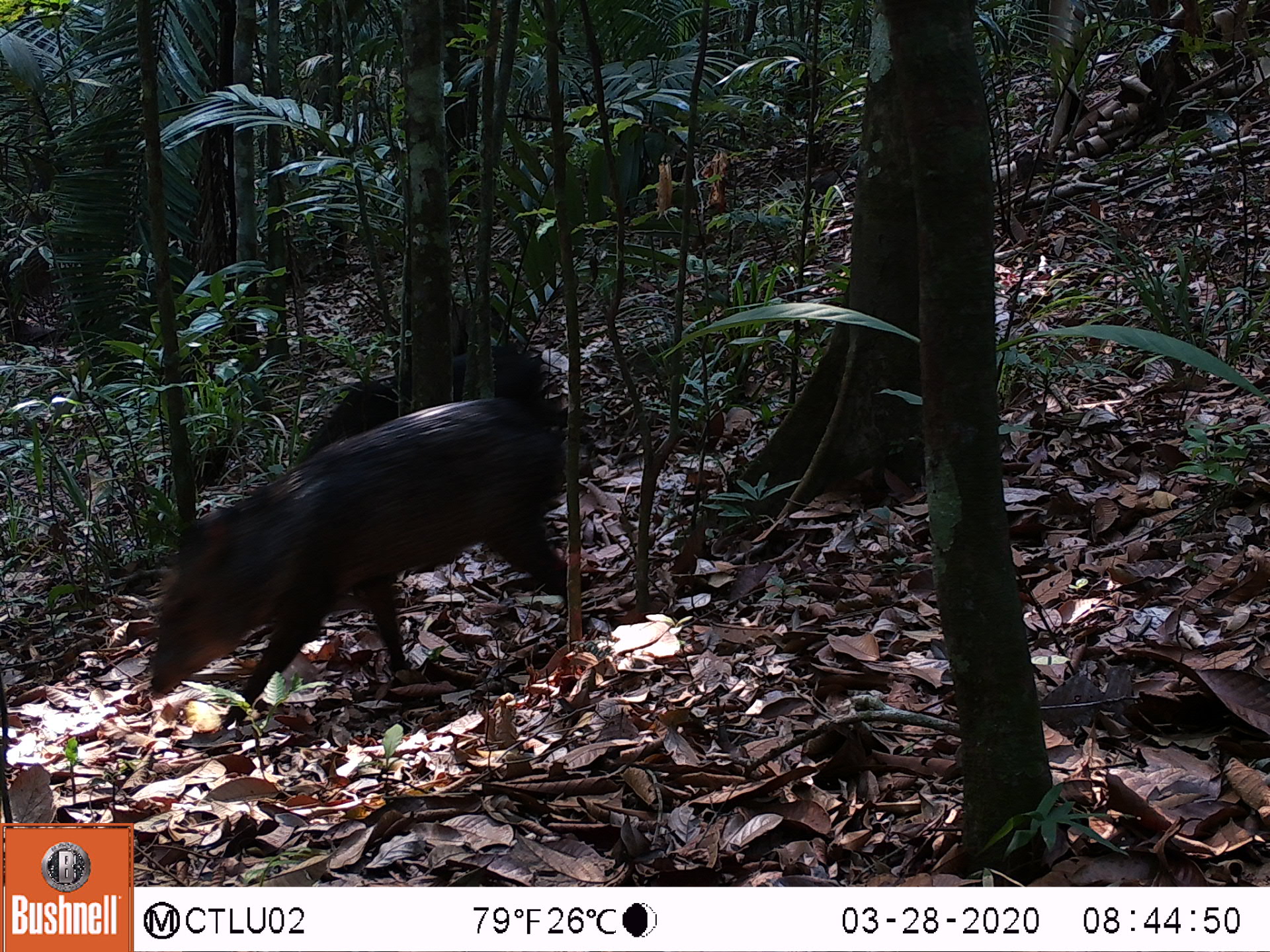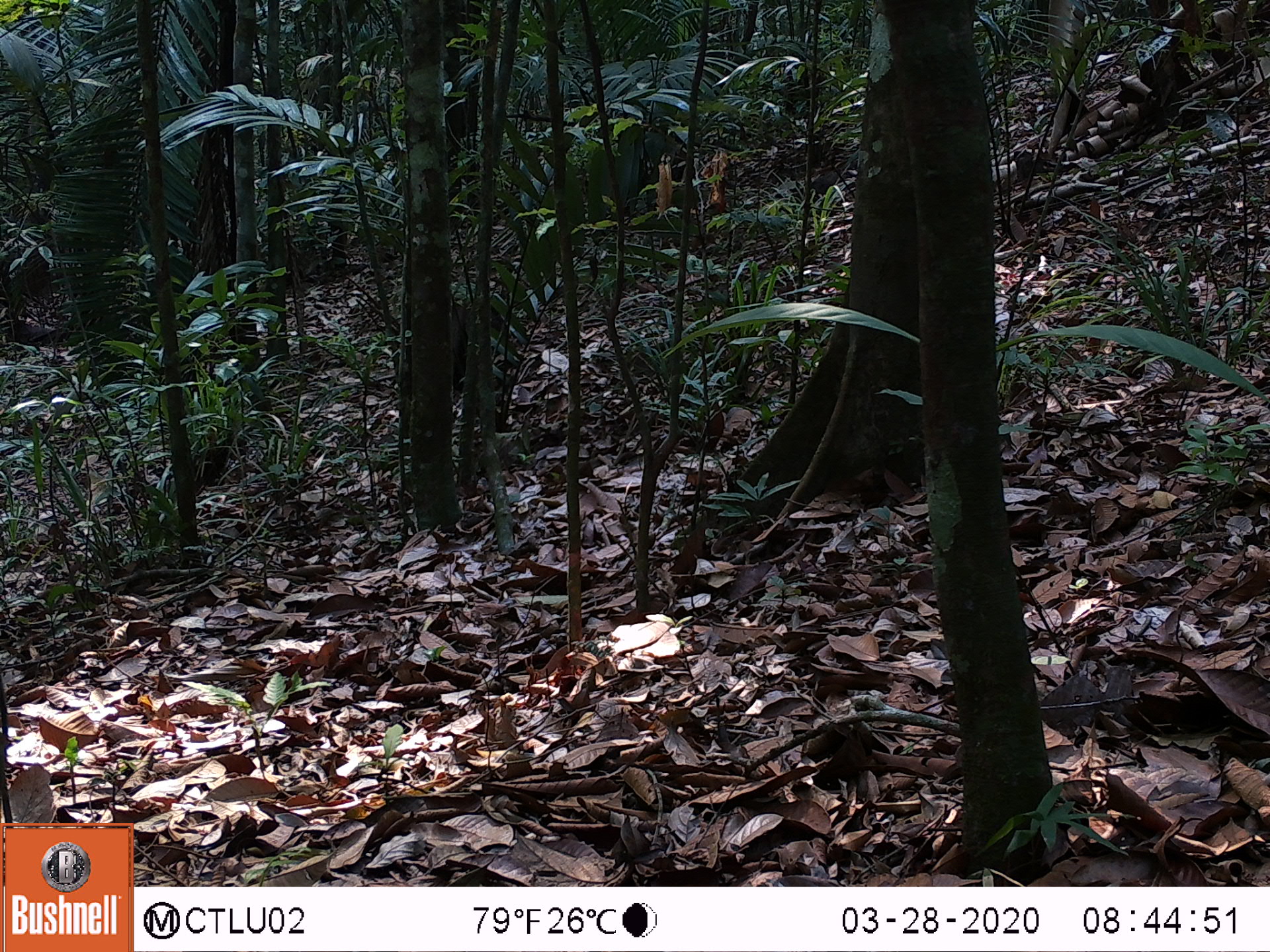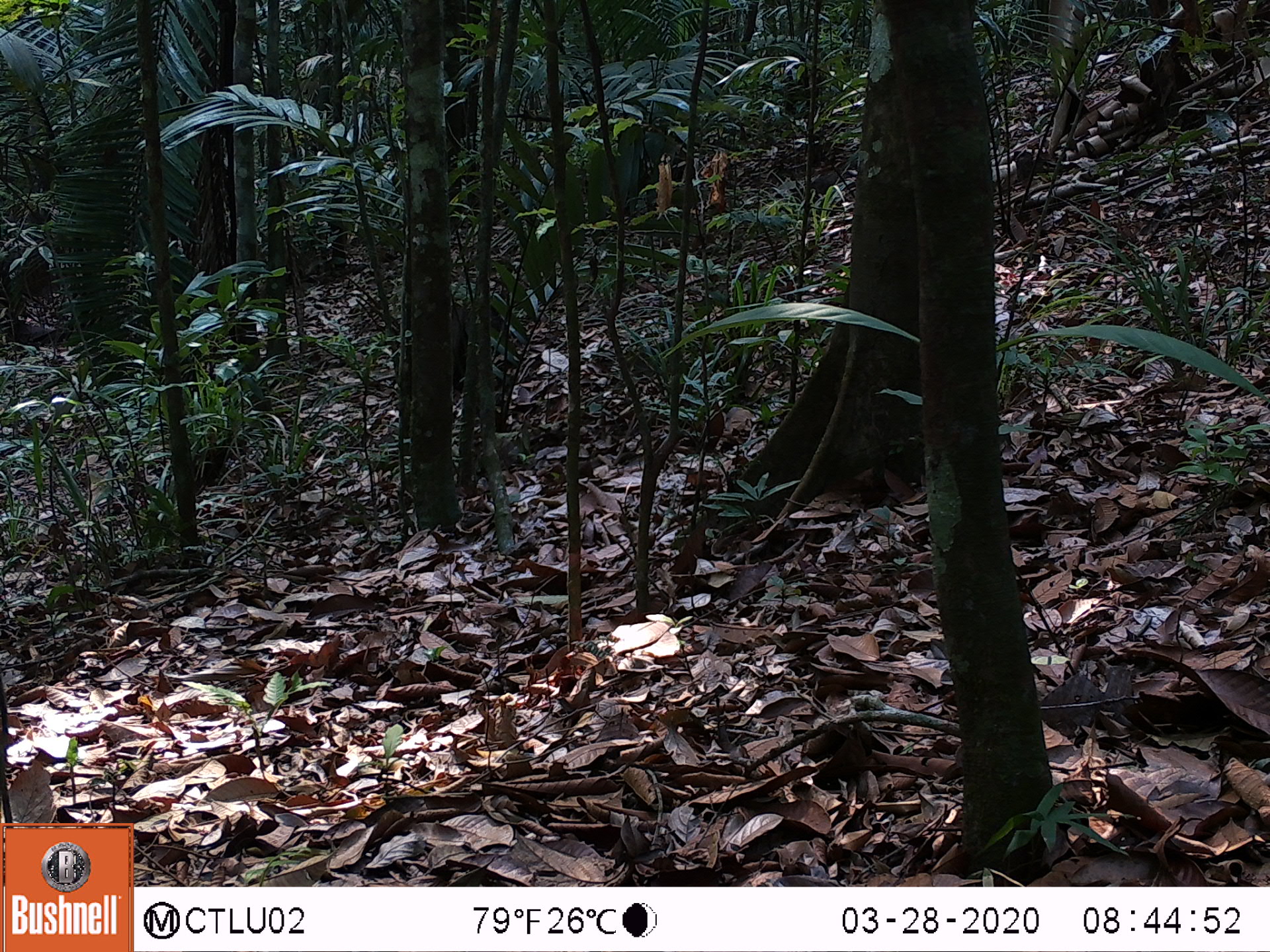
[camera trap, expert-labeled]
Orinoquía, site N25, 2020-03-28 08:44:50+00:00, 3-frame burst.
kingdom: Animalia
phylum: Chordata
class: Mammalia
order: Artiodactyla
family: Tayassuidae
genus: Pecari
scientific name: Pecari tajacu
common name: collared peccary